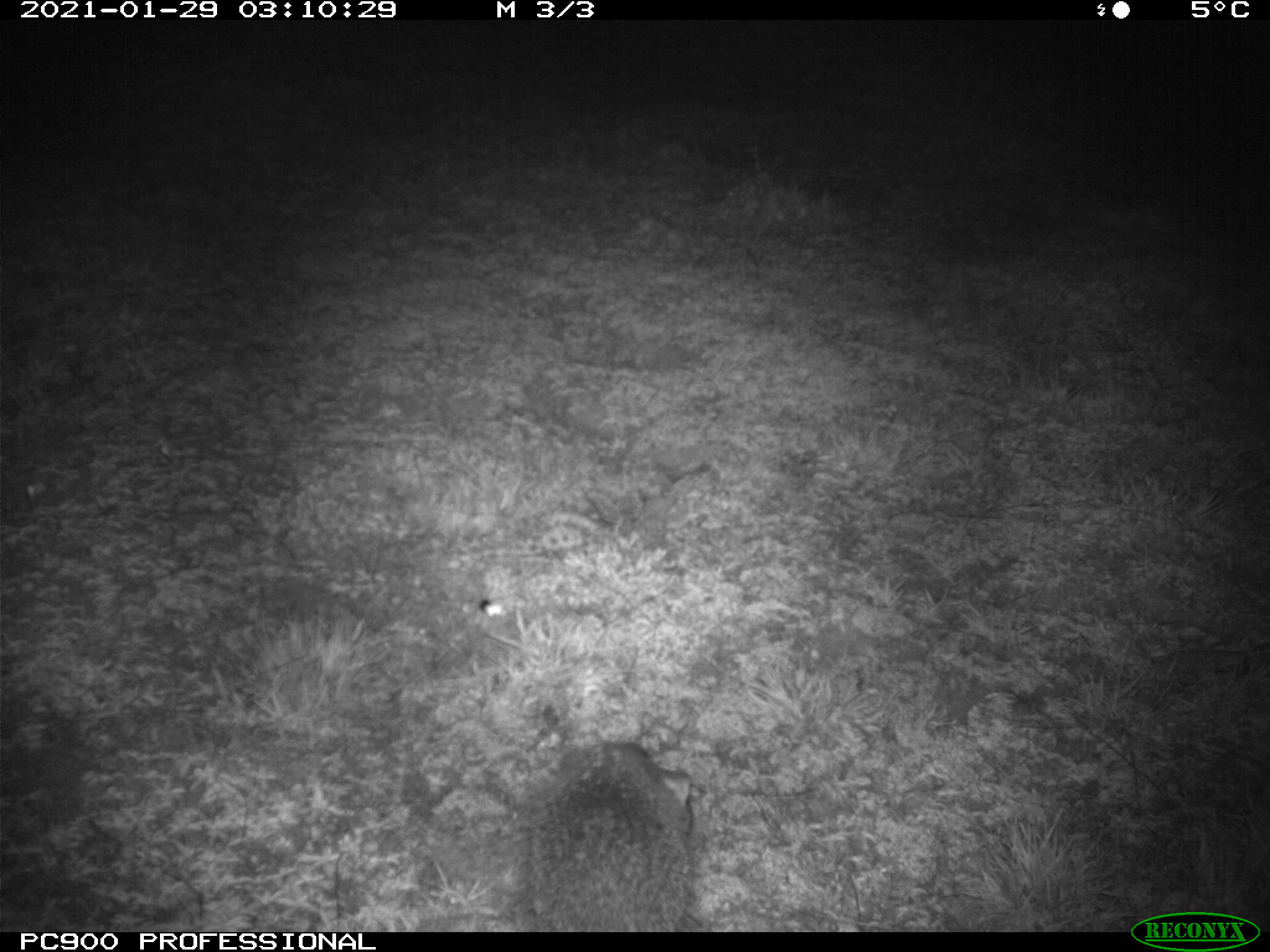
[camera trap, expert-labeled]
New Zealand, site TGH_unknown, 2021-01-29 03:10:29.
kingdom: Animalia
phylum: Chordata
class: Mammalia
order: Eulipotyphla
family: Erinaceidae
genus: Erinaceus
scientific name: Erinaceus europaeus europaeus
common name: european hedgehog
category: hedgehog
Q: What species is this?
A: Hedgehog (european hedgehog) (Erinaceus europaeus europaeus).